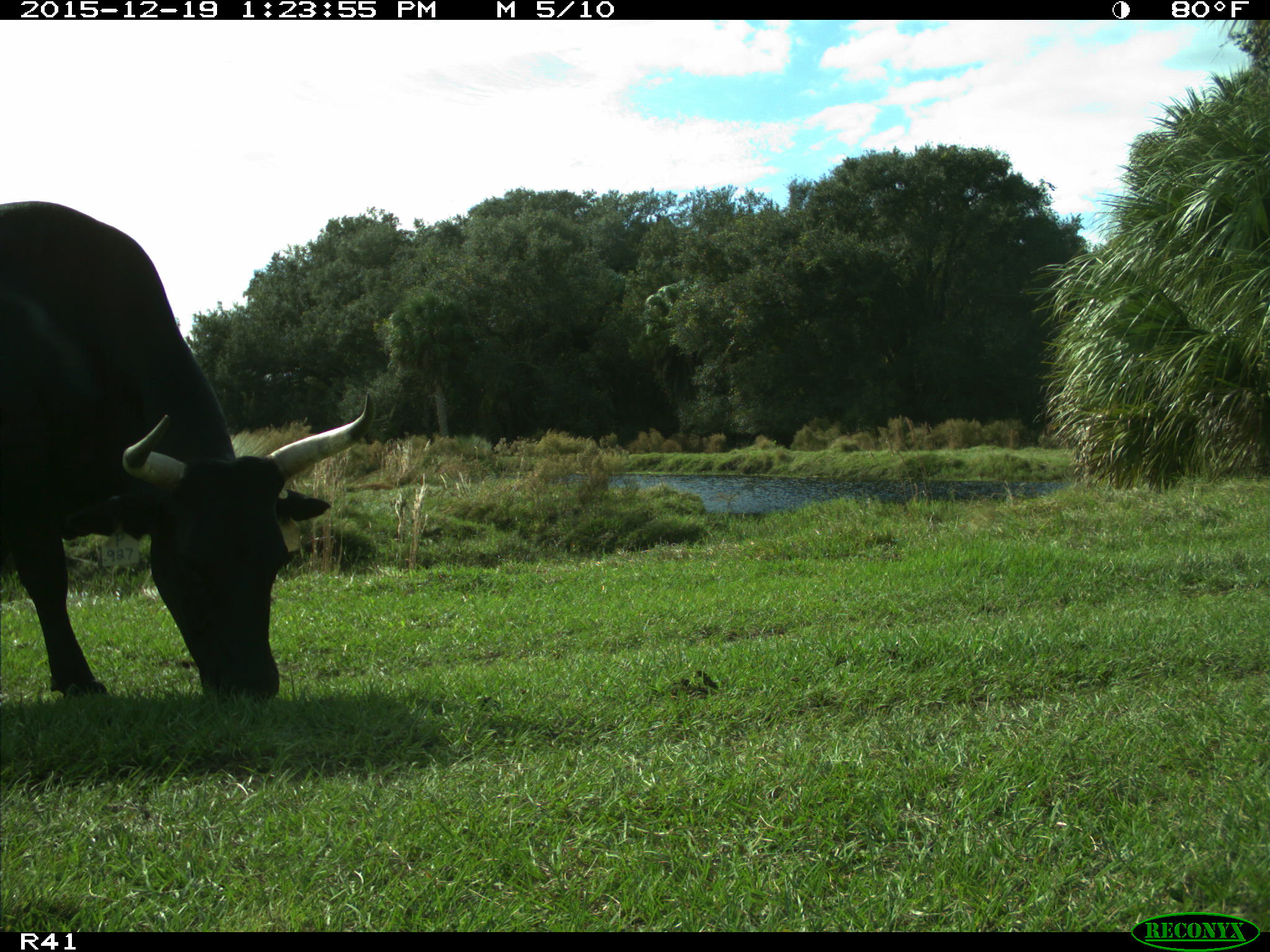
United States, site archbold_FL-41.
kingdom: Animalia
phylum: Chordata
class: Mammalia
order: Artiodactyla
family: Bovidae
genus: Bos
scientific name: Bos taurus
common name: domestic cow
Bos taurus (domestic cow).